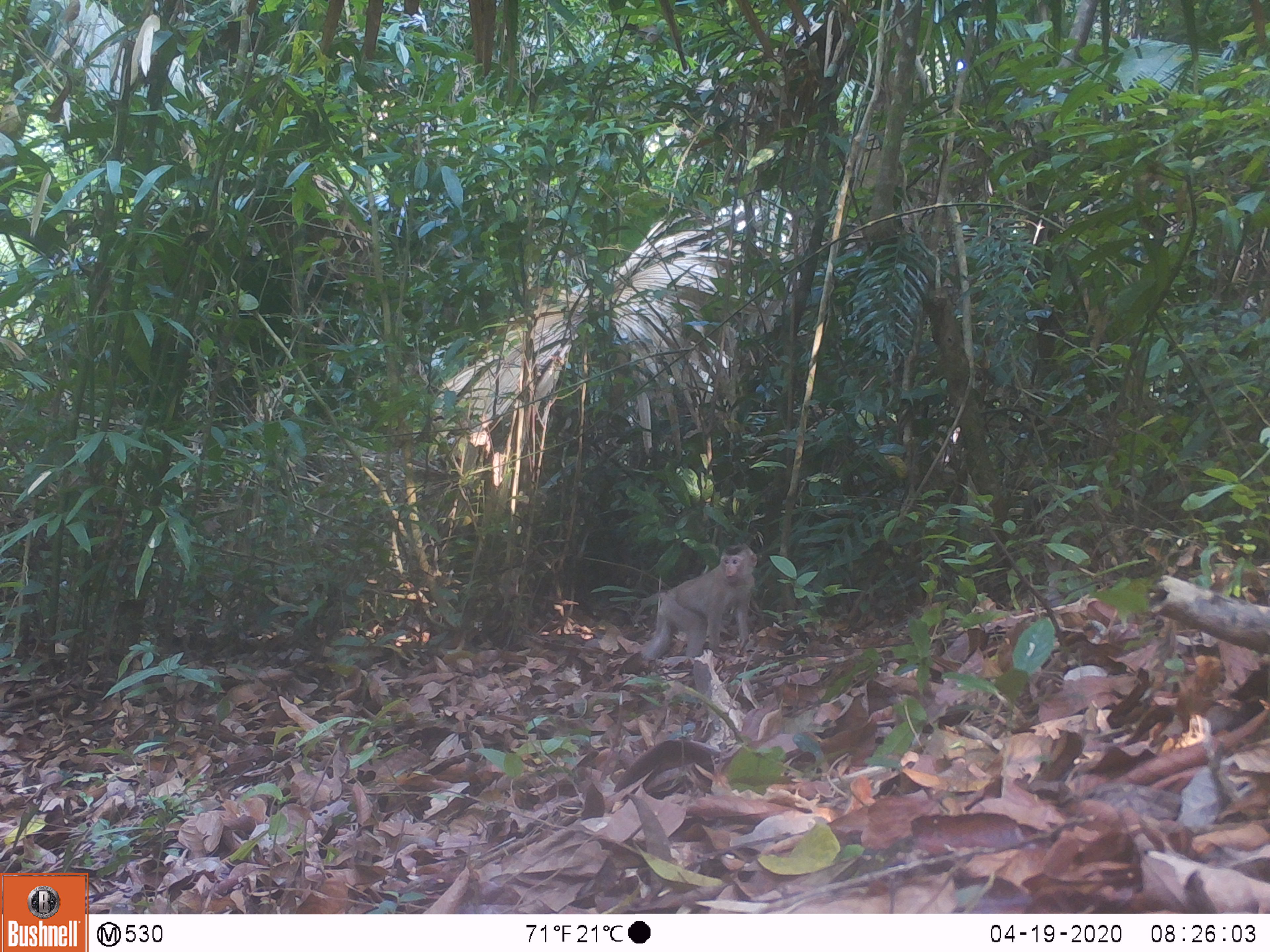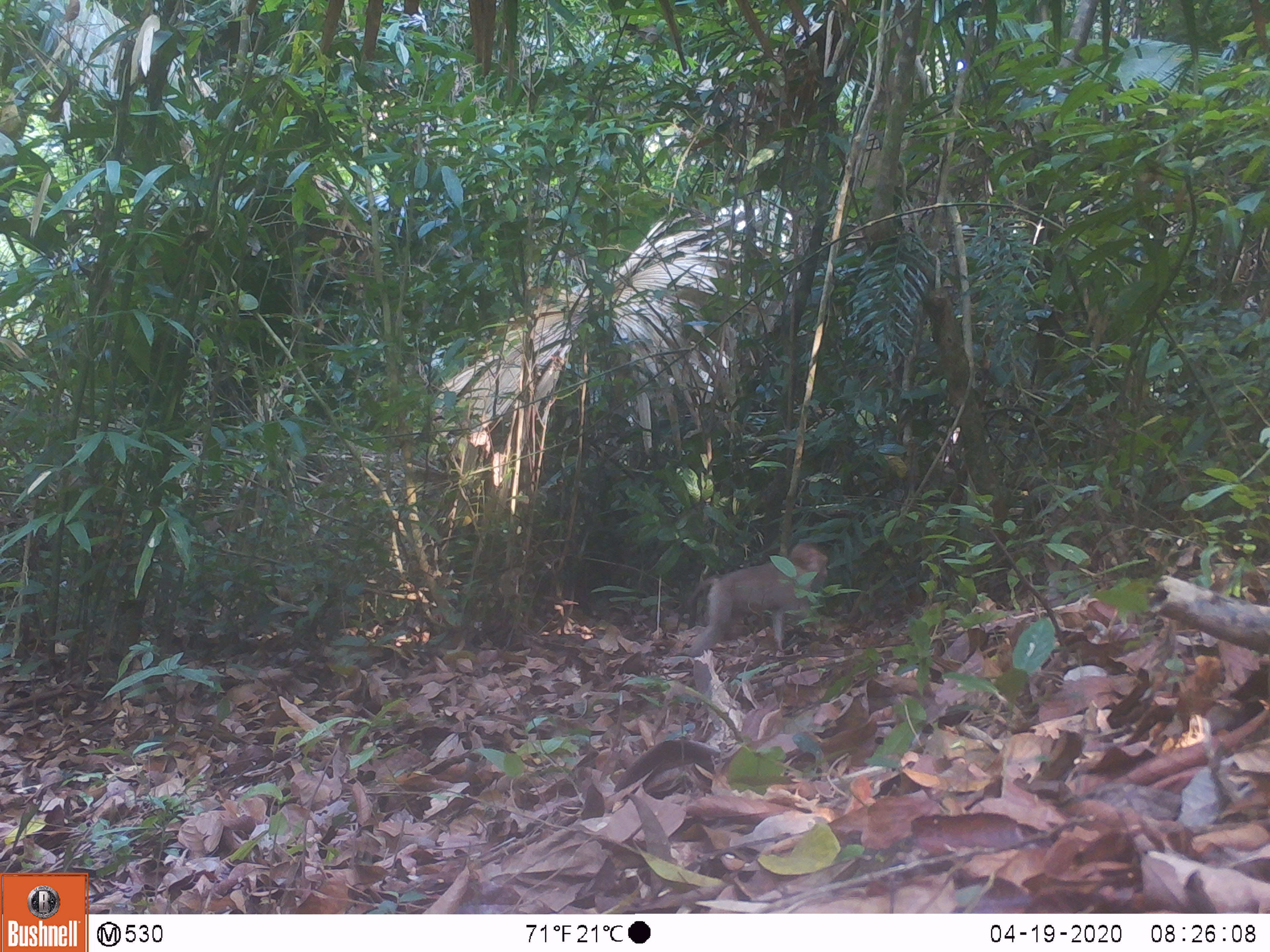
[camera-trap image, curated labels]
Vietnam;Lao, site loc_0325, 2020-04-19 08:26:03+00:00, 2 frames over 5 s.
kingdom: Animalia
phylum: Chordata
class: Mammalia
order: Primates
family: Cercopithecidae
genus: Macaca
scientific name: Macaca nemestrina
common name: pig-tailed macaque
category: pig tailed macaque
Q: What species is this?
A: Pig tailed macaque (pig-tailed macaque) (Macaca nemestrina).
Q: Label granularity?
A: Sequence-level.